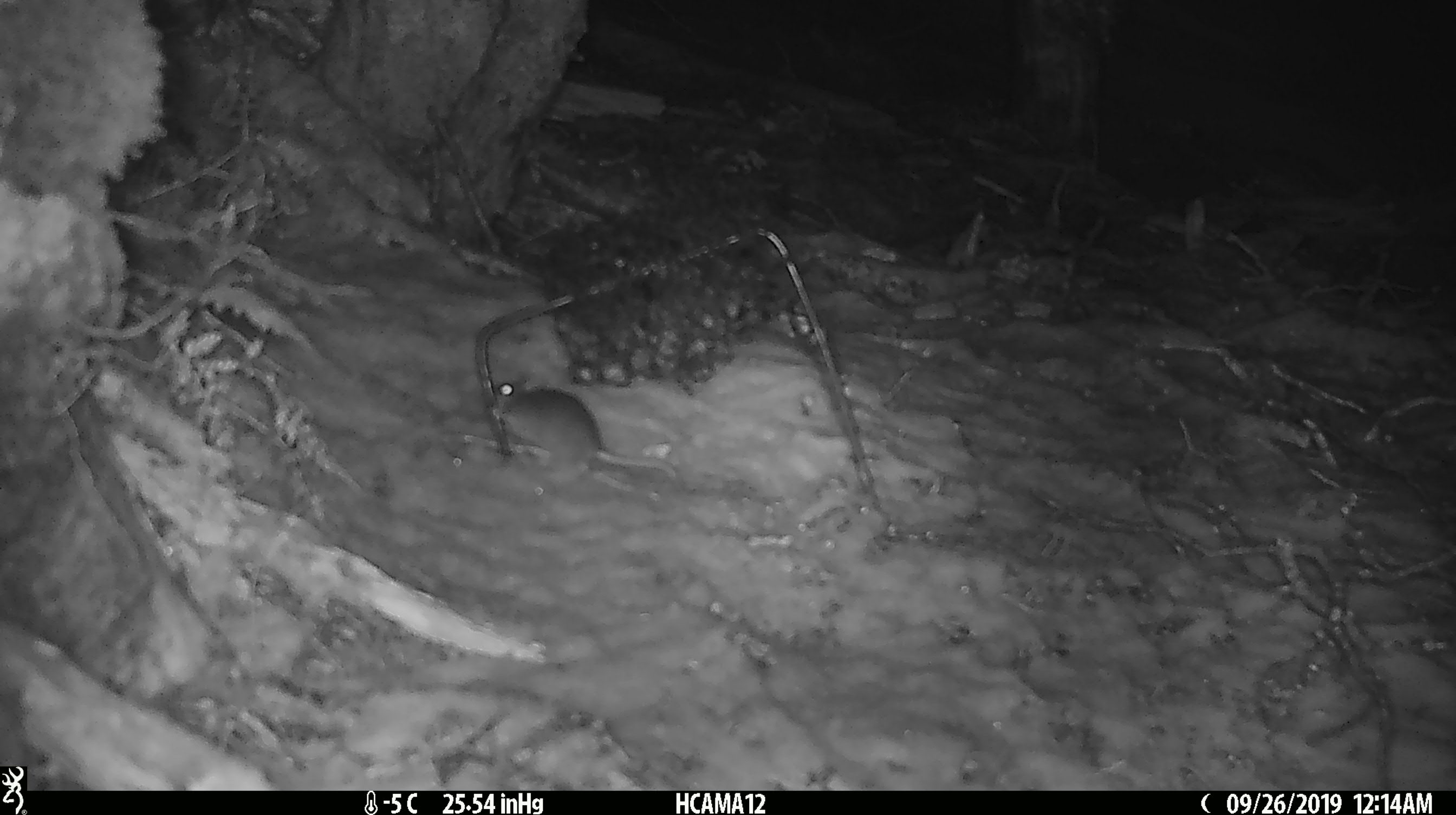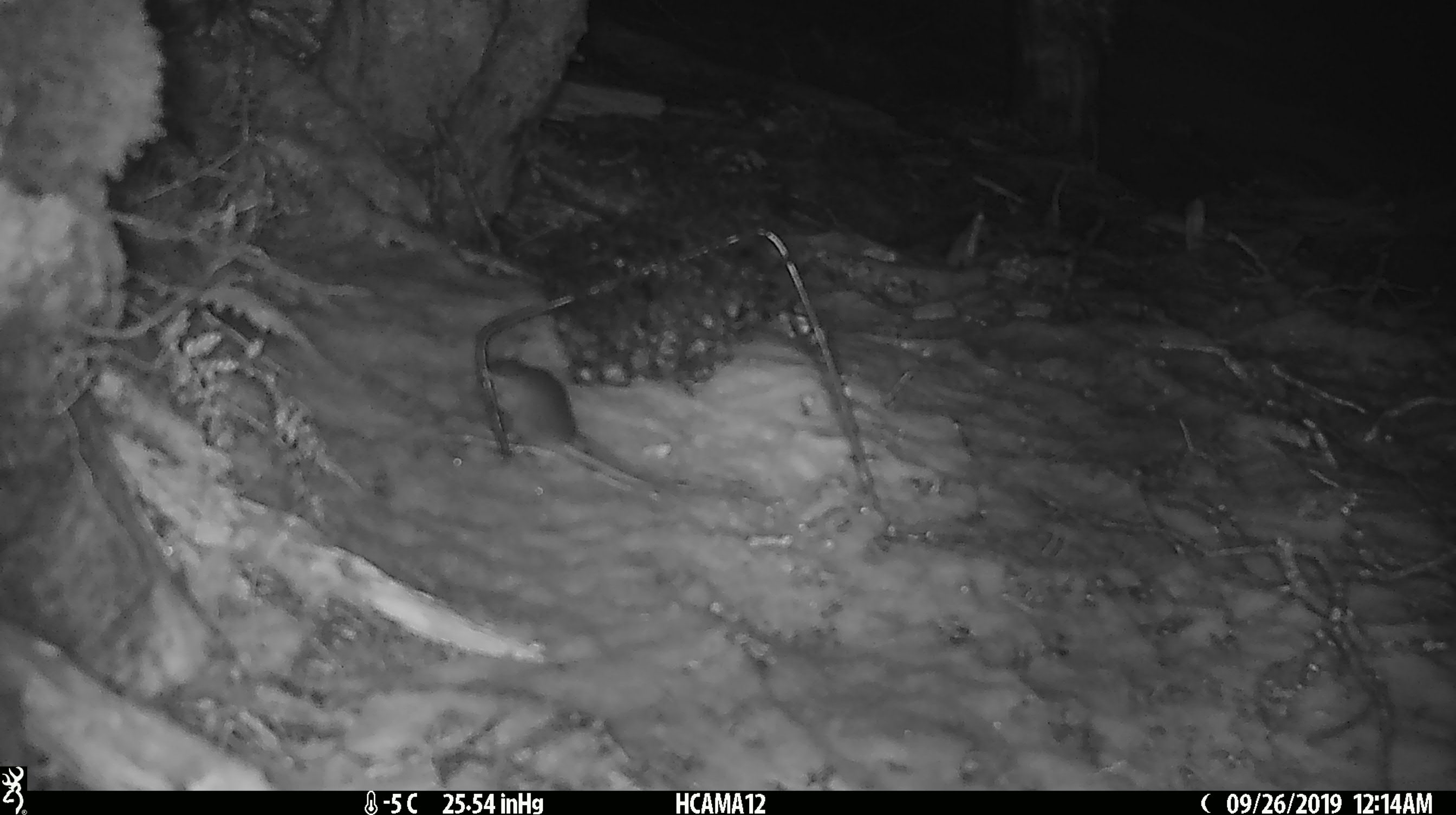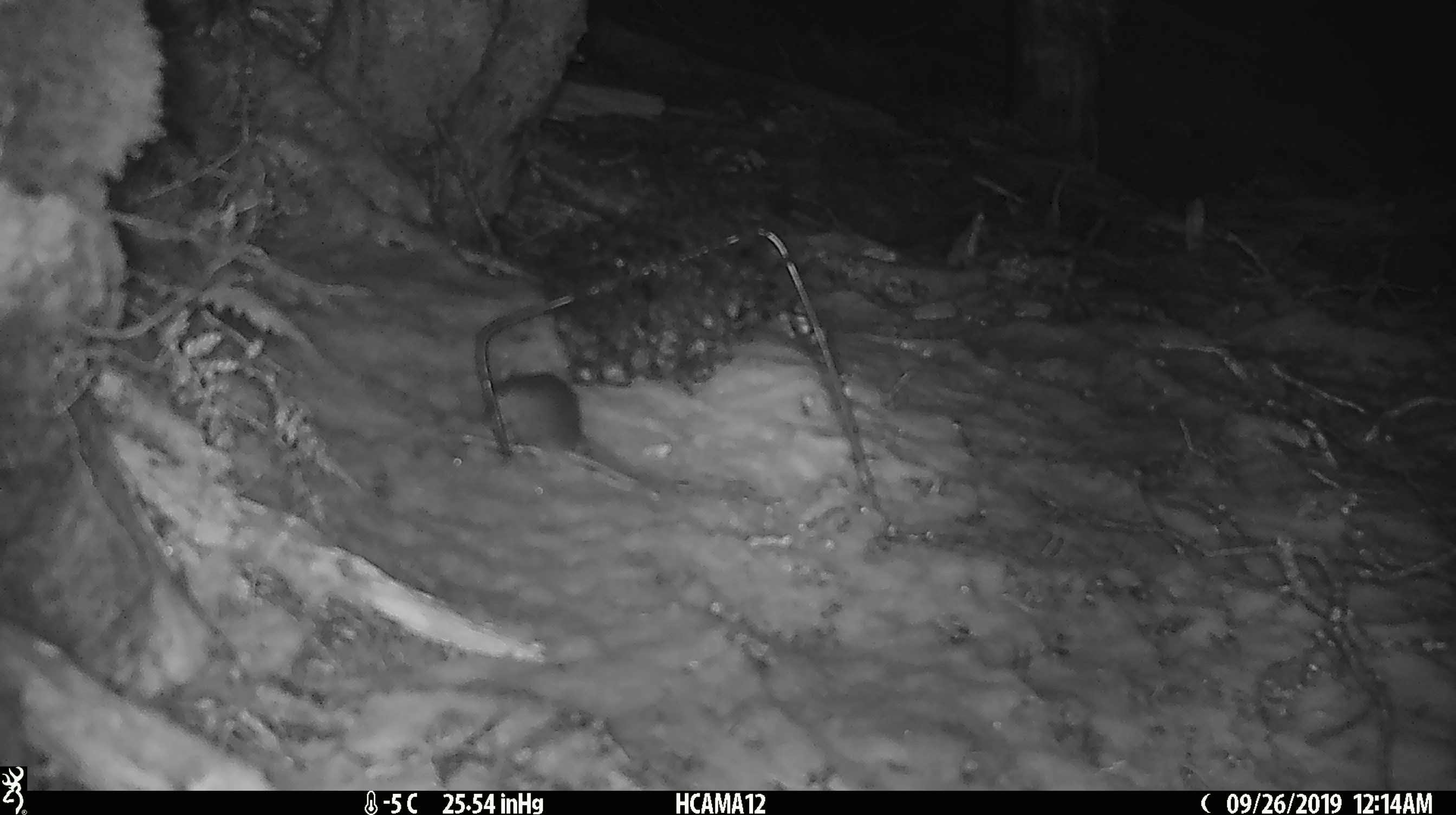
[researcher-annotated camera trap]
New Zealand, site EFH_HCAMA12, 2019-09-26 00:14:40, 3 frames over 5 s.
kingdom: Animalia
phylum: Chordata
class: Mammalia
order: Rodentia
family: Muridae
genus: Mus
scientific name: Mus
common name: mouse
Mouse (Mus).